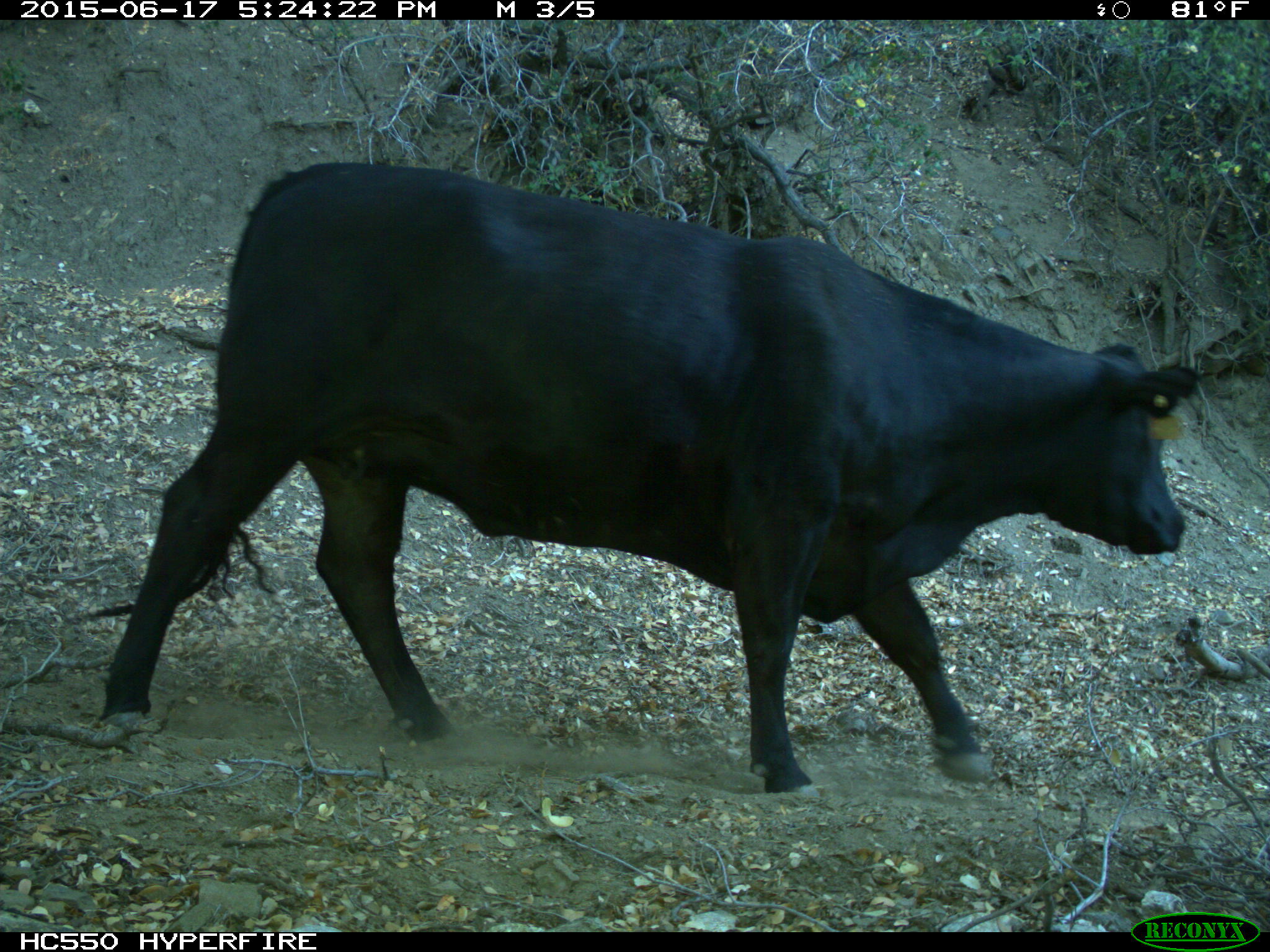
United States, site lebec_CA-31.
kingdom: Animalia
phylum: Chordata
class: Mammalia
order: Artiodactyla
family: Bovidae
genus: Bos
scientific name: Bos taurus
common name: domestic cow